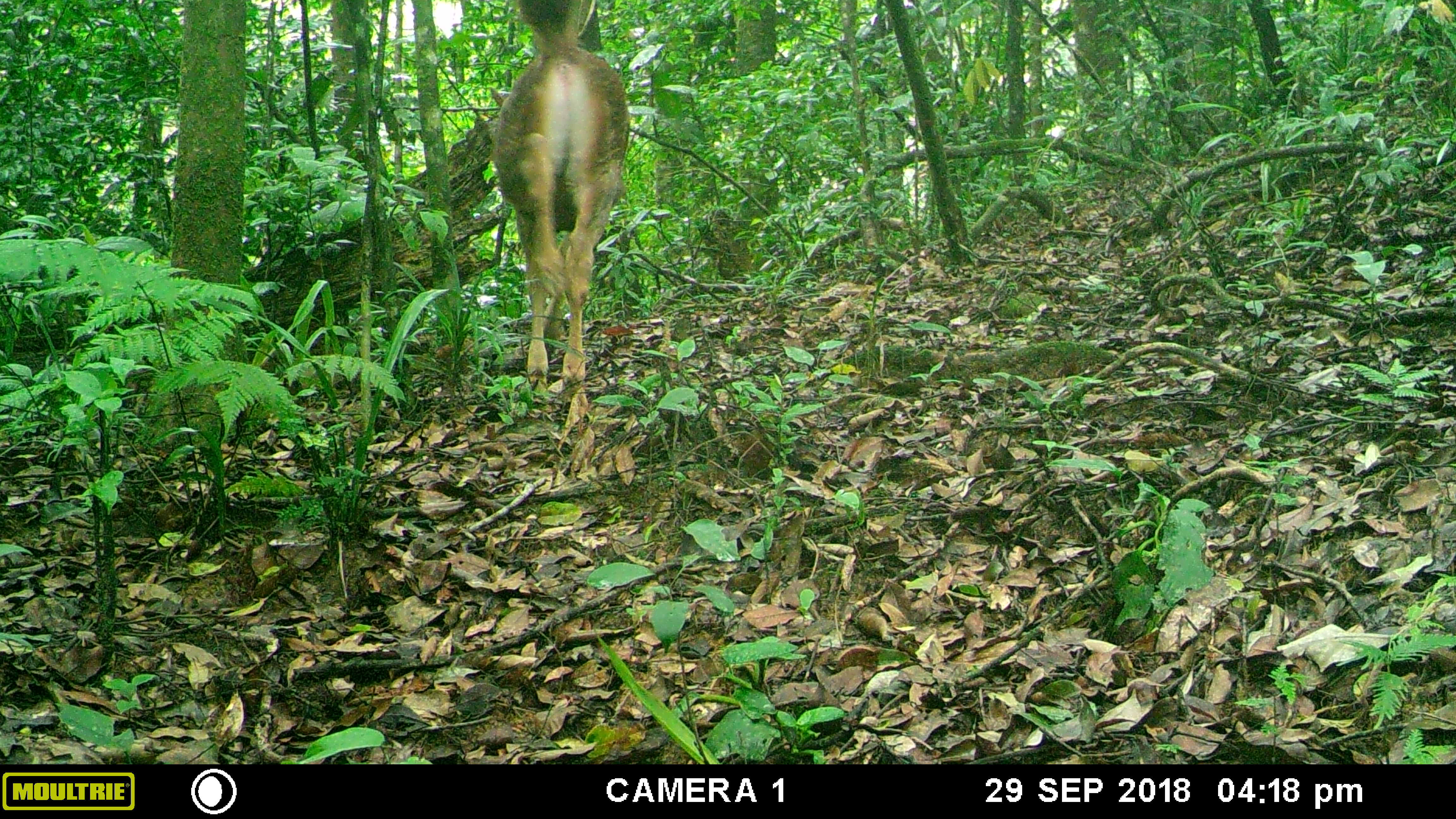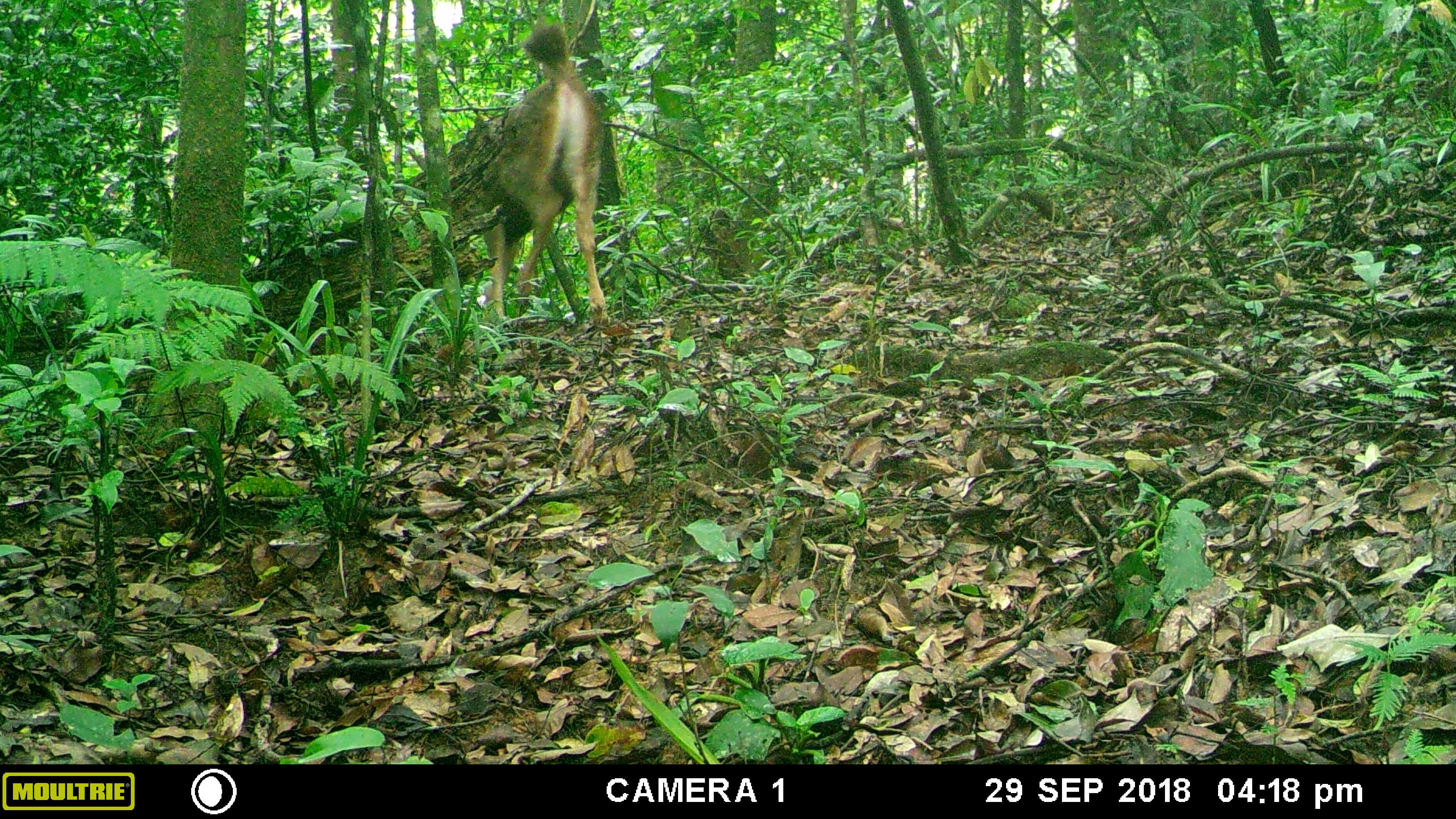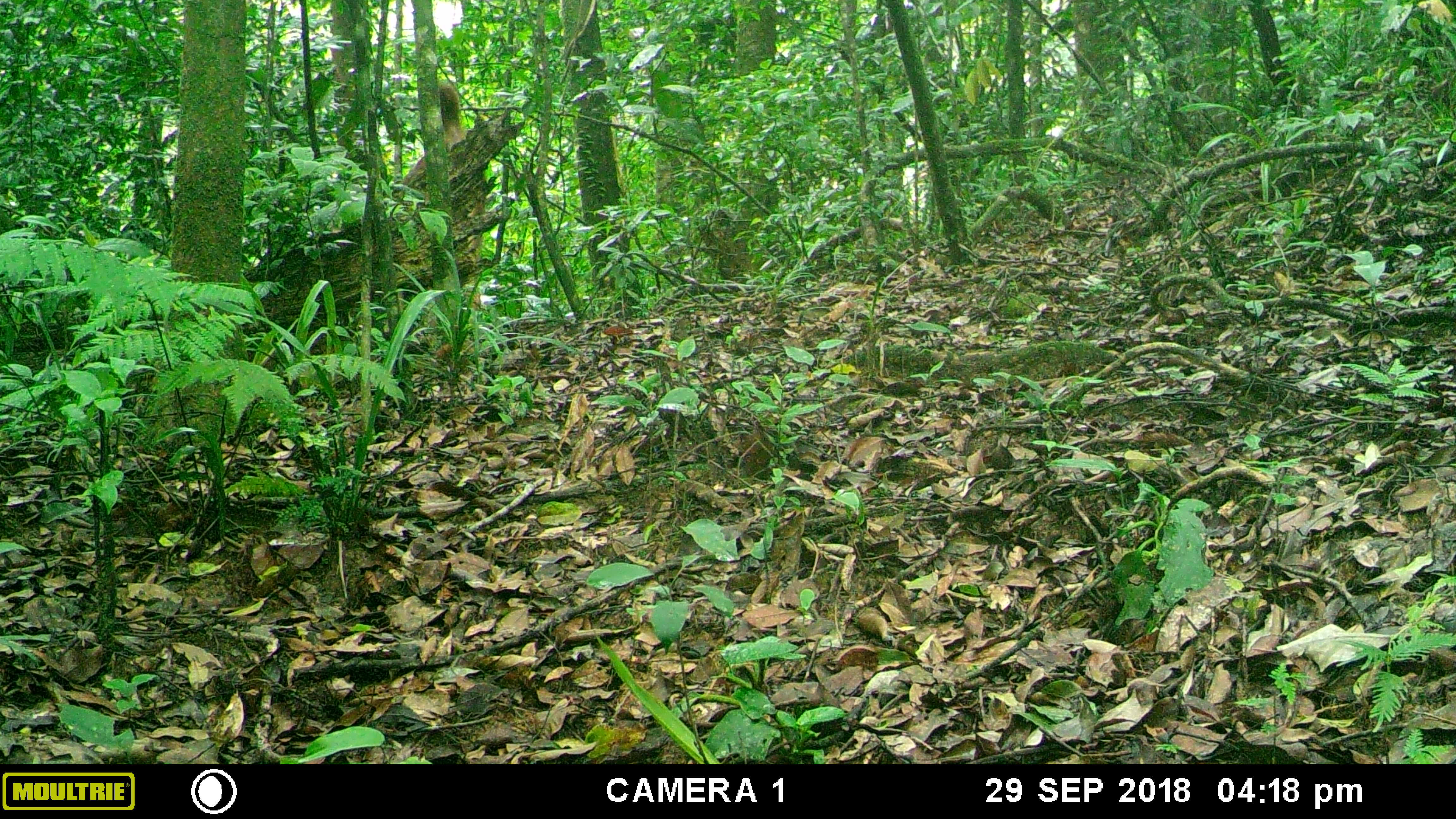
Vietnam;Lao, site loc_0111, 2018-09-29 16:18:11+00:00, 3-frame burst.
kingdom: Animalia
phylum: Chordata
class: Mammalia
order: Artiodactyla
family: Cervidae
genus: Rusa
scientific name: Rusa unicolor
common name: sambar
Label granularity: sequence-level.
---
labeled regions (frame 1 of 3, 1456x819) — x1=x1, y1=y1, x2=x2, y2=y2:
sambar: x1=491, y1=0, x2=631, y2=390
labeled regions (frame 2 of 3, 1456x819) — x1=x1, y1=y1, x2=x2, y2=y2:
sambar: x1=481, y1=25, x2=608, y2=323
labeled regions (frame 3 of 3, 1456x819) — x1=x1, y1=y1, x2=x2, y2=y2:
sambar: x1=401, y1=84, x2=483, y2=309